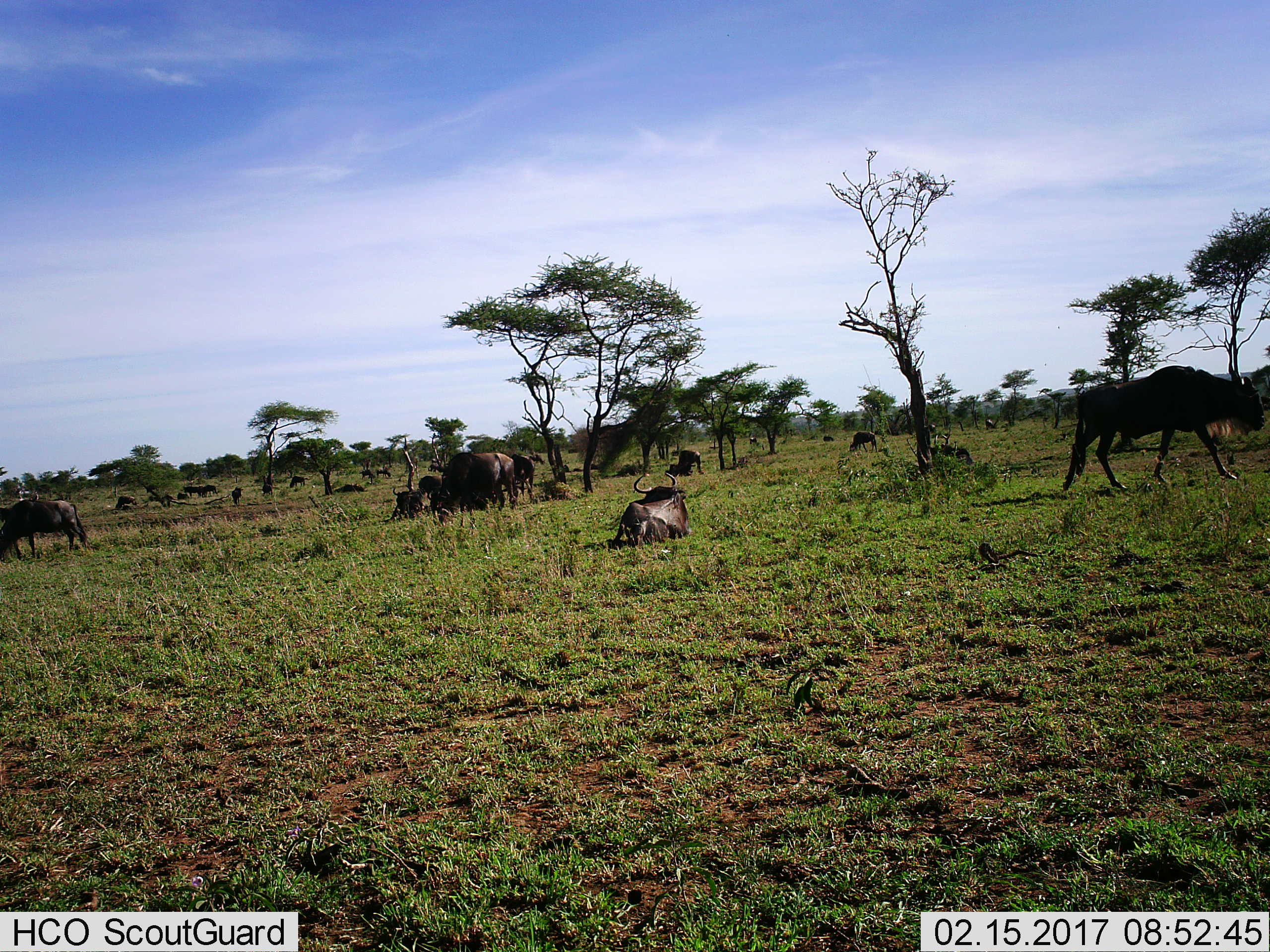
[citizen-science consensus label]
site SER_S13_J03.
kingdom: Animalia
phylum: Chordata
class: Mammalia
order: Artiodactyla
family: Bovidae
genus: Connochaetes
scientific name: Connochaetes taurinus taurinus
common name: blue wildebeest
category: wildebeestblue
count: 11-50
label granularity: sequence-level